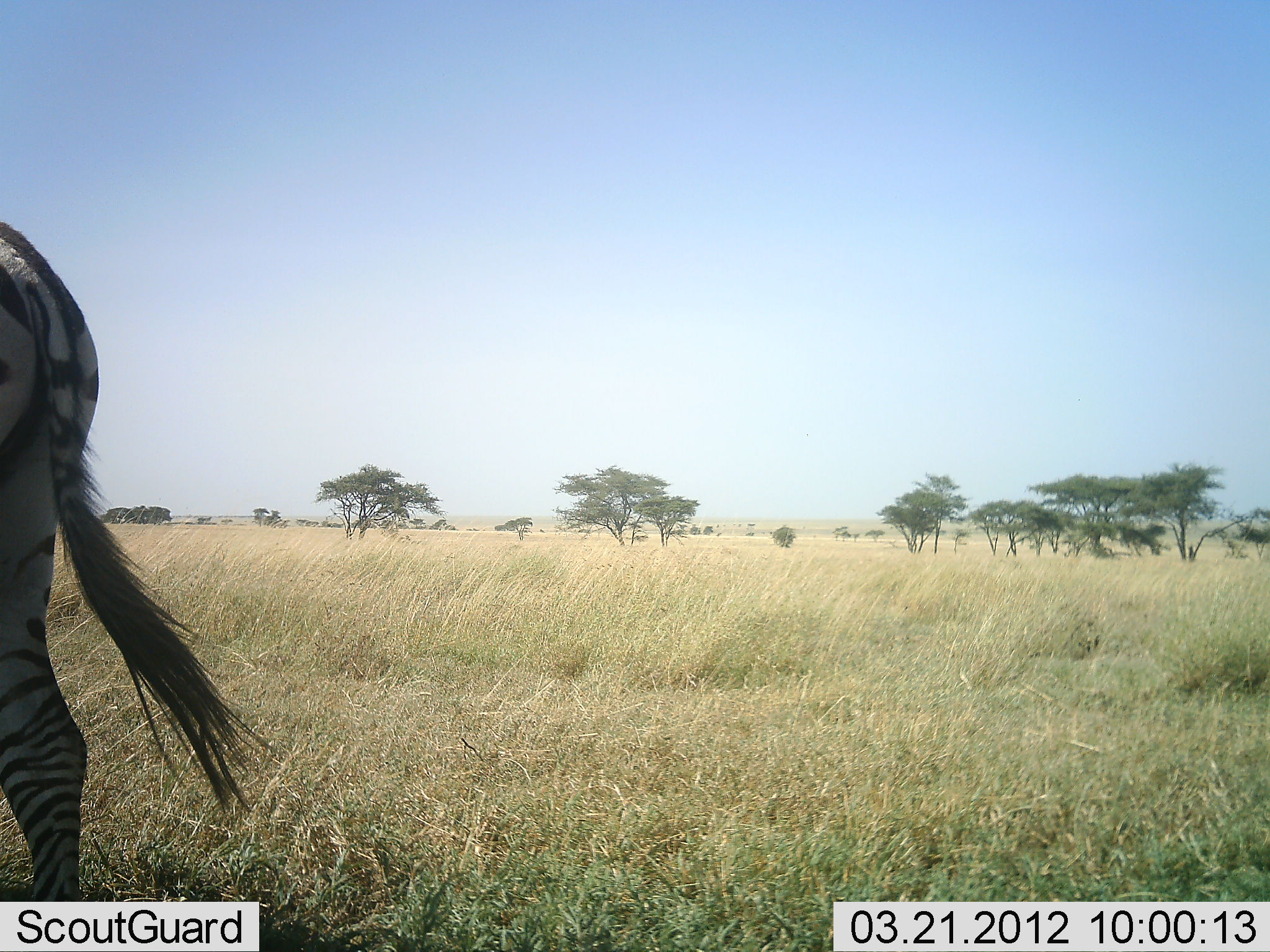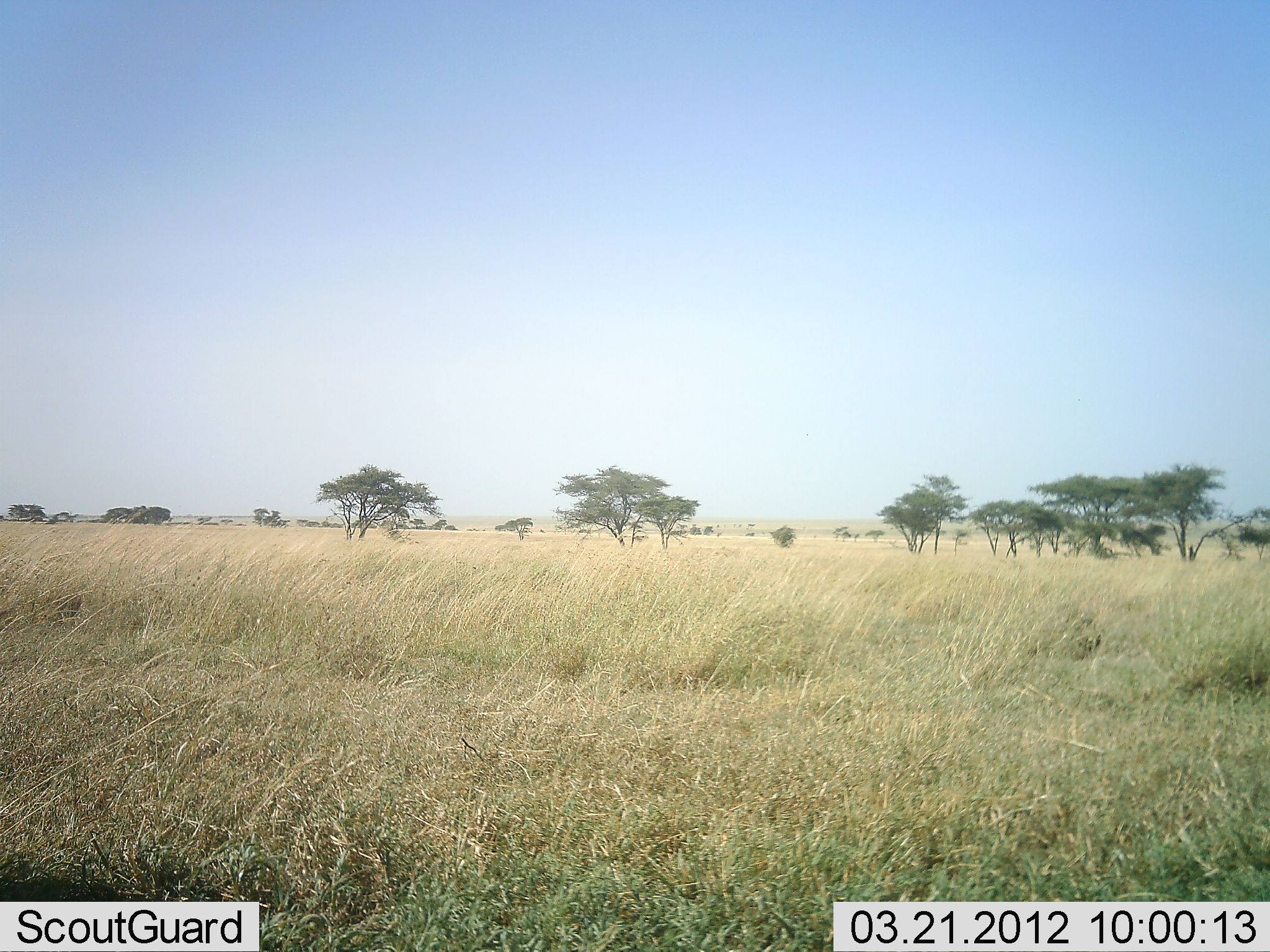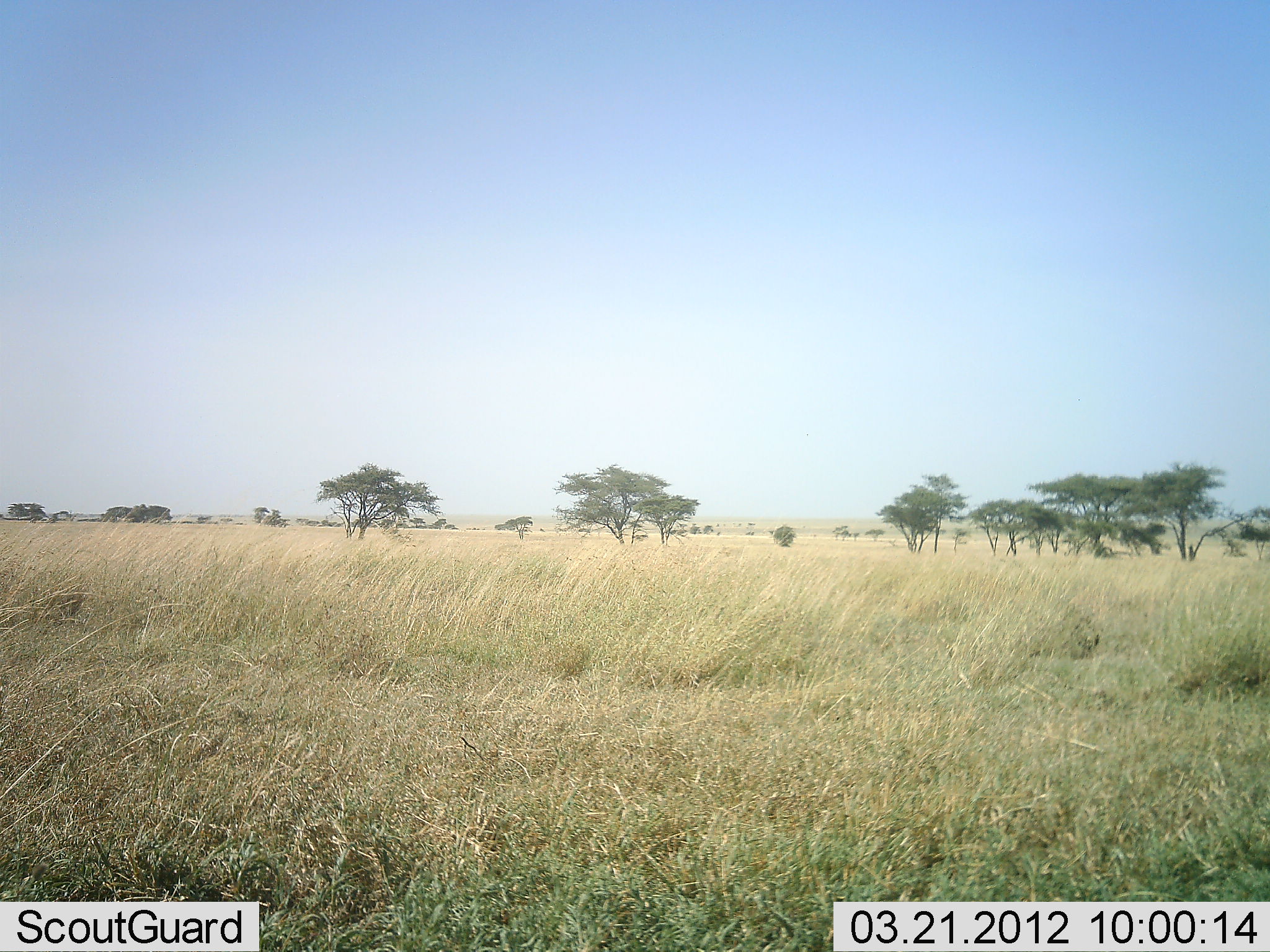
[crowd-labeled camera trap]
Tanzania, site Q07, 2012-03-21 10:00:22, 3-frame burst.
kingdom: Animalia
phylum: Chordata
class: Mammalia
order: Perissodactyla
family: Equidae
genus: Equus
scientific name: Equus quagga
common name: plains zebra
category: zebra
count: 1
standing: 9%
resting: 0%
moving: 91%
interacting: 0%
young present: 0%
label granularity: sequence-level